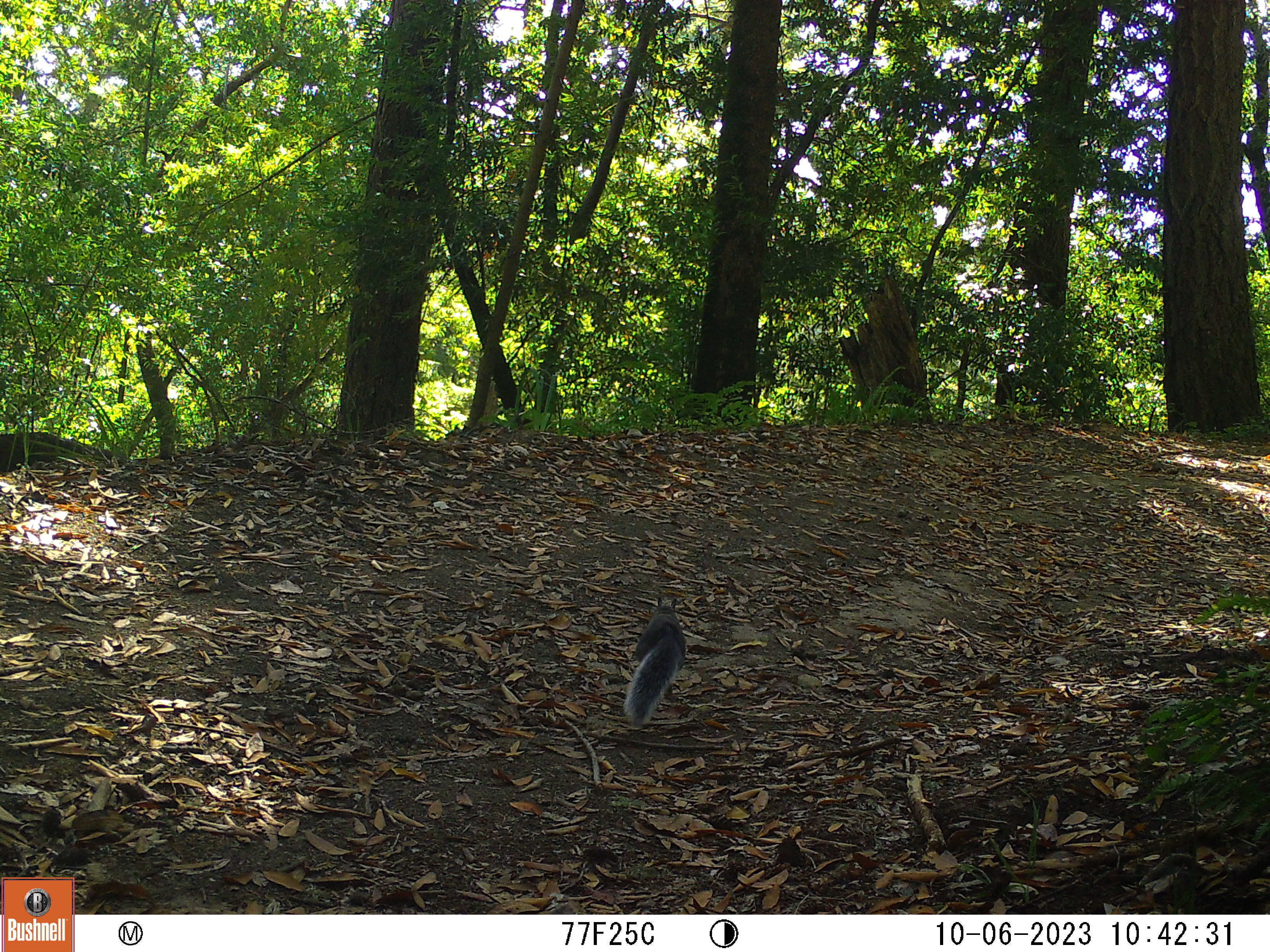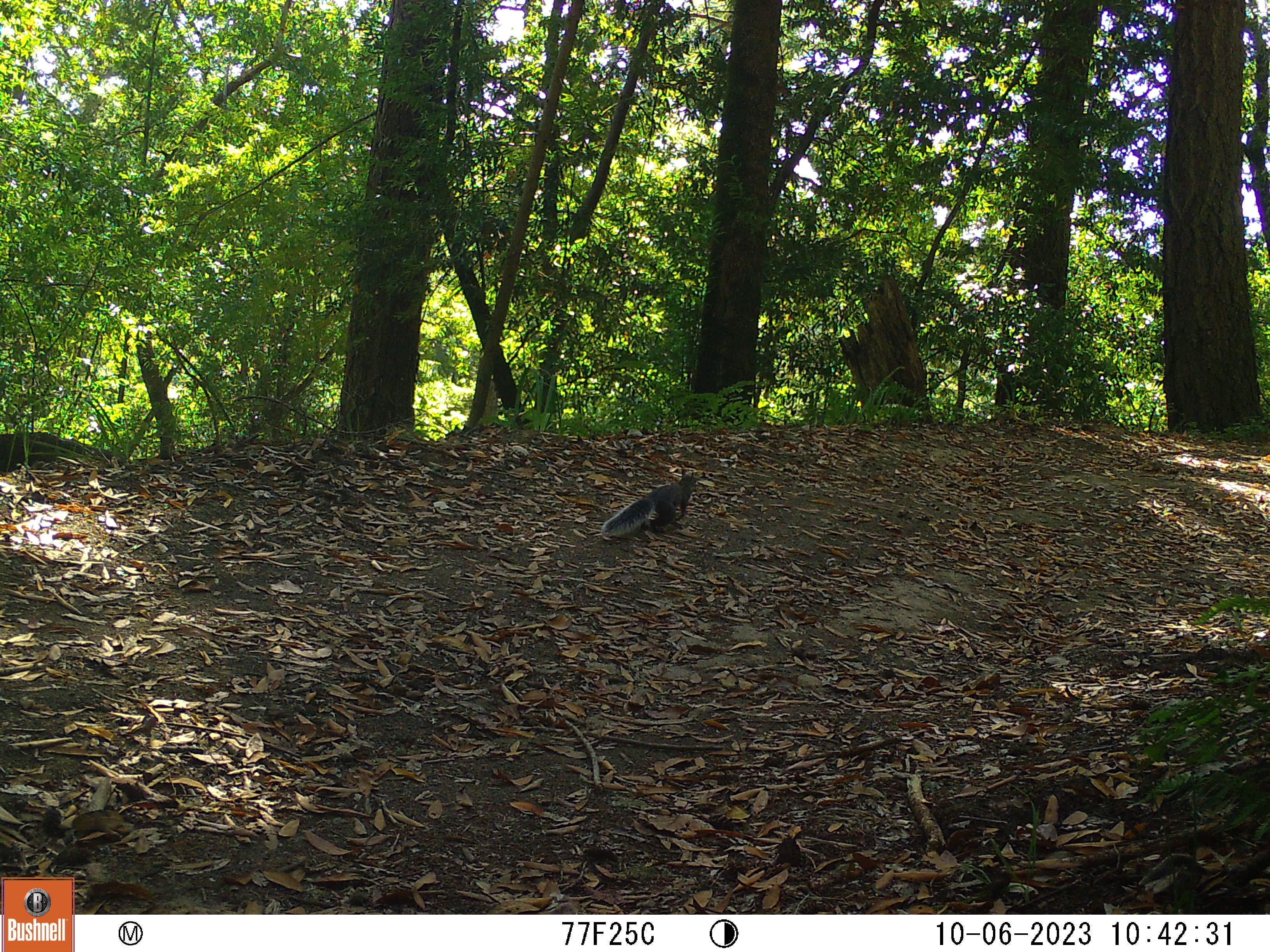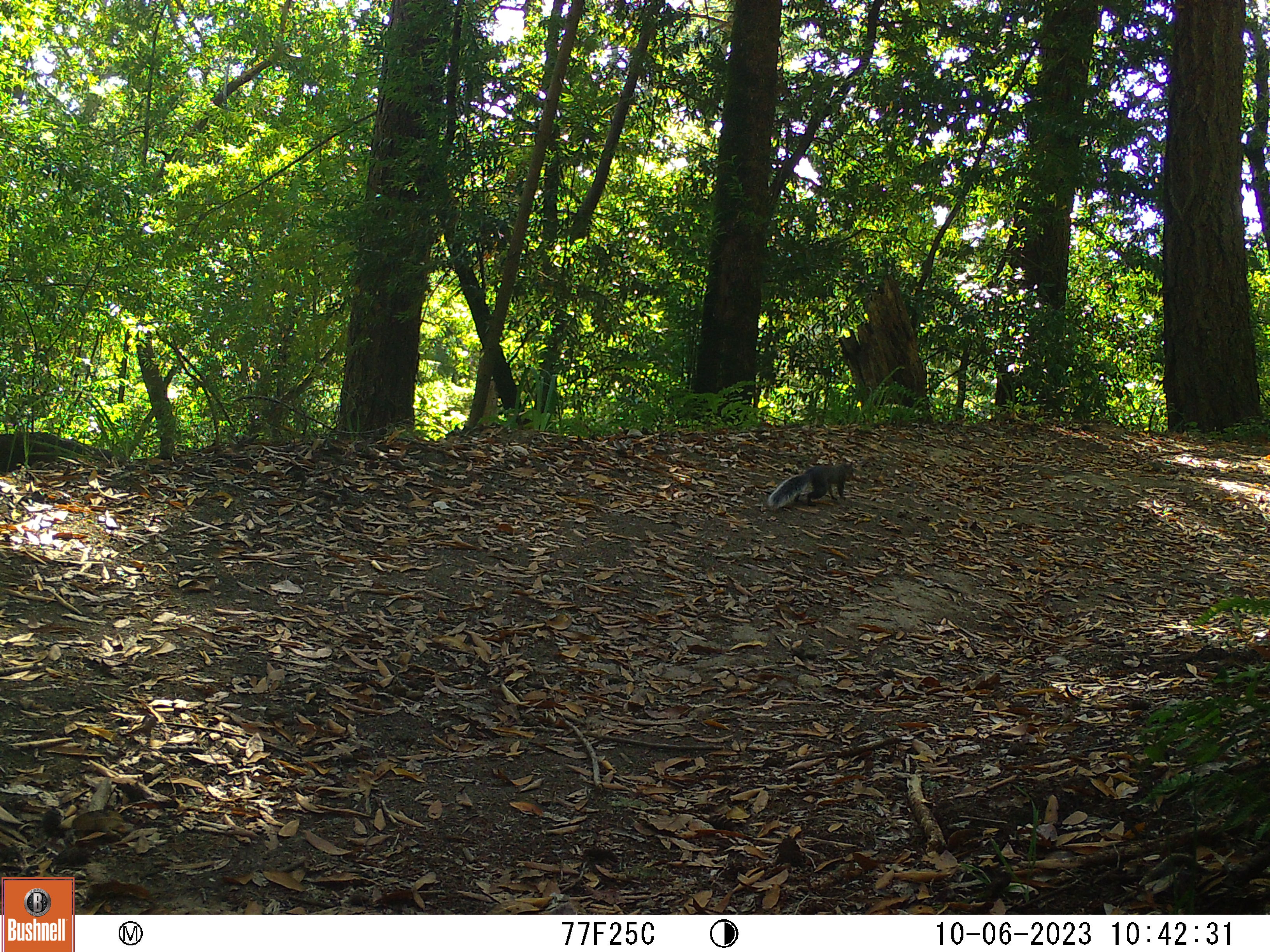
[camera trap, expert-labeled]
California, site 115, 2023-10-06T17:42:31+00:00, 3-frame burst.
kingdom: Animalia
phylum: Chordata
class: Mammalia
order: Rodentia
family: Sciuridae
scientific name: Sciuridae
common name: squirrel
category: unknown squirrel